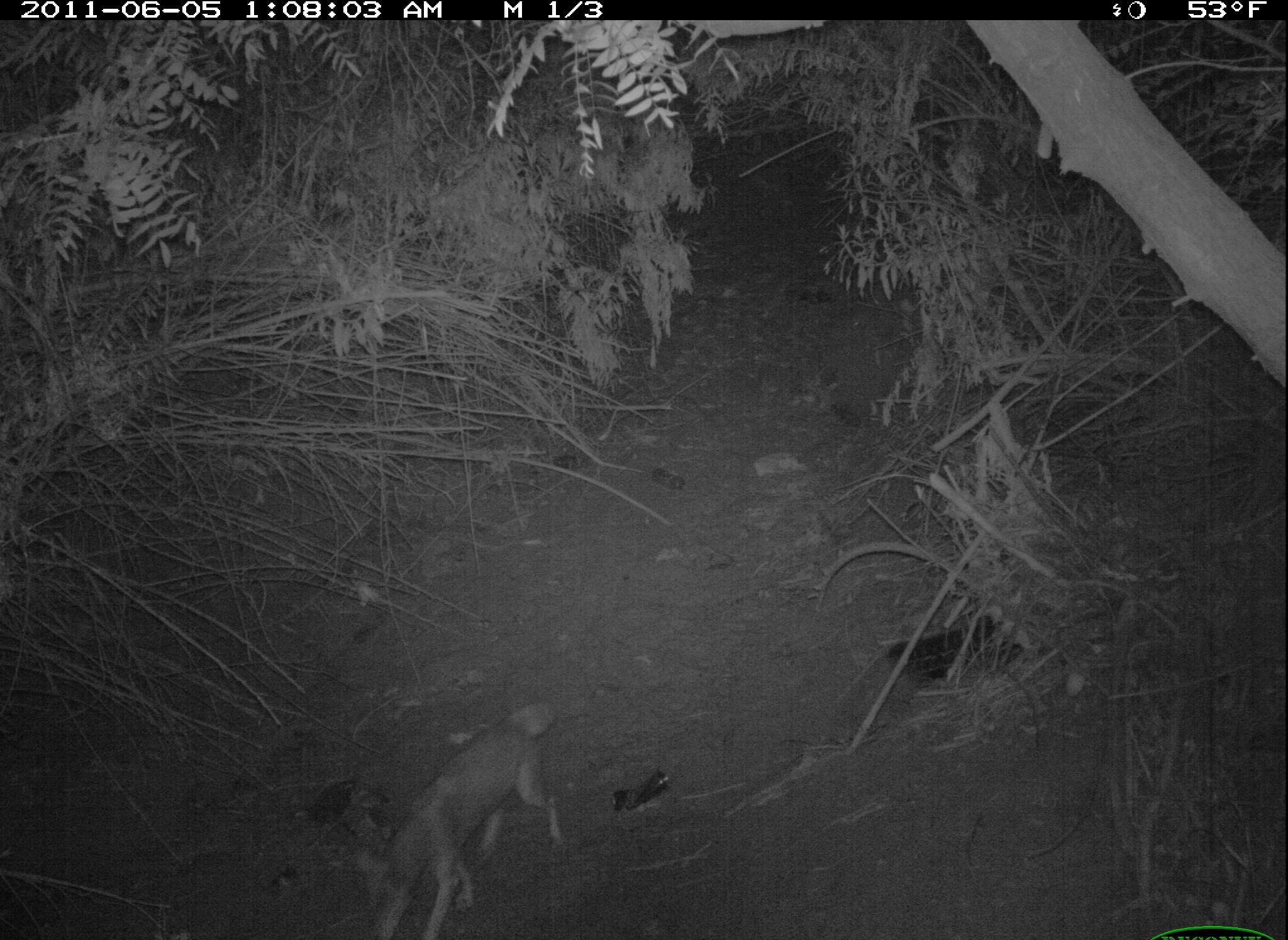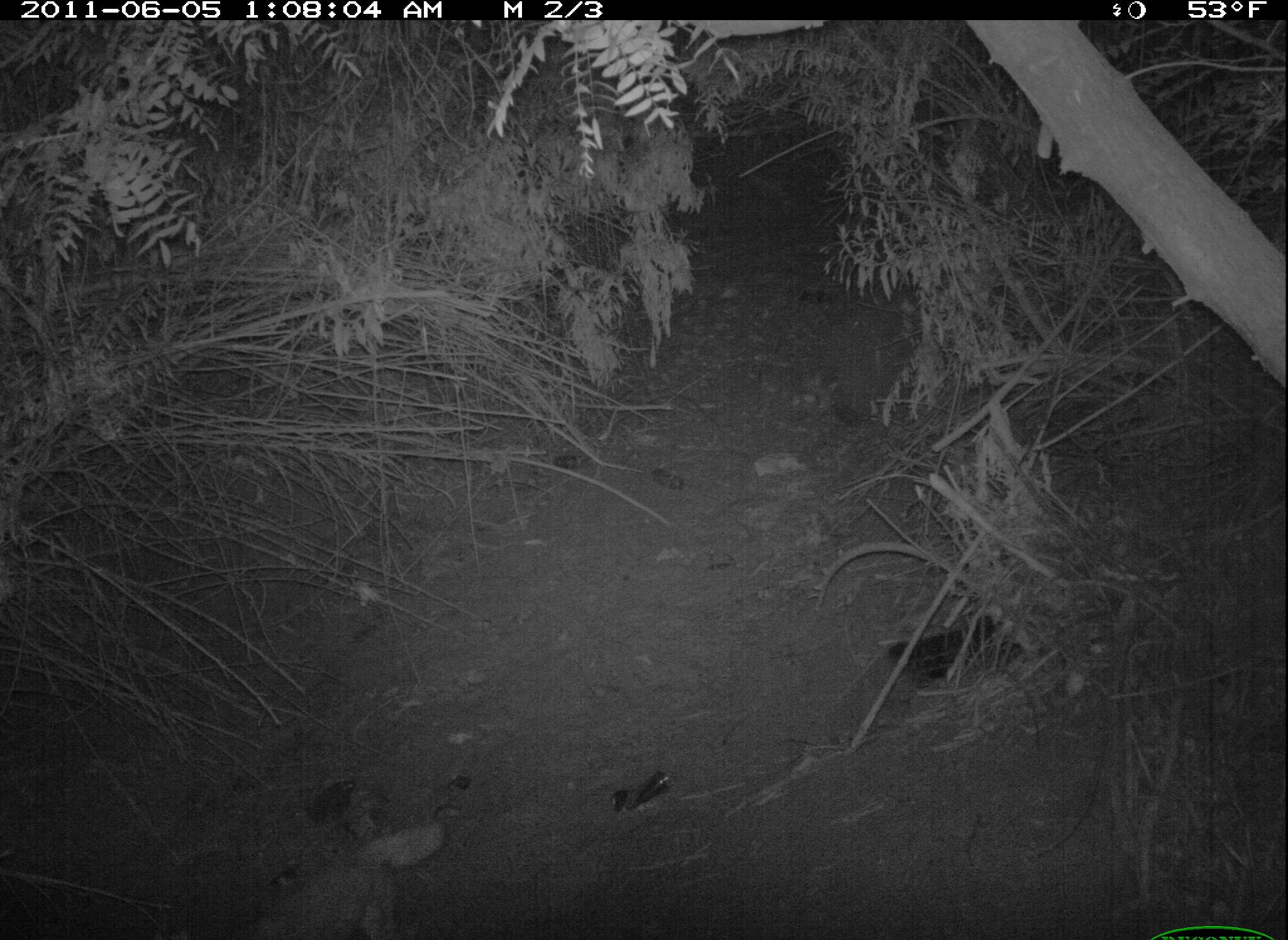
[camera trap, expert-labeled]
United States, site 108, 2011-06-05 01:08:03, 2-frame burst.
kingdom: Animalia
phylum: Chordata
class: Mammalia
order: Carnivora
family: Canidae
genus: Canis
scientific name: Canis latrans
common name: coyote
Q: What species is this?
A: Coyote (Canis latrans).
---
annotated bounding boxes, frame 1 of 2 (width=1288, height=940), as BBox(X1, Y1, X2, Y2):
coyote: BBox(345, 694, 588, 940)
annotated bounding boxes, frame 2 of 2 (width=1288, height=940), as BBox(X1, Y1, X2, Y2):
coyote: BBox(195, 812, 470, 940)